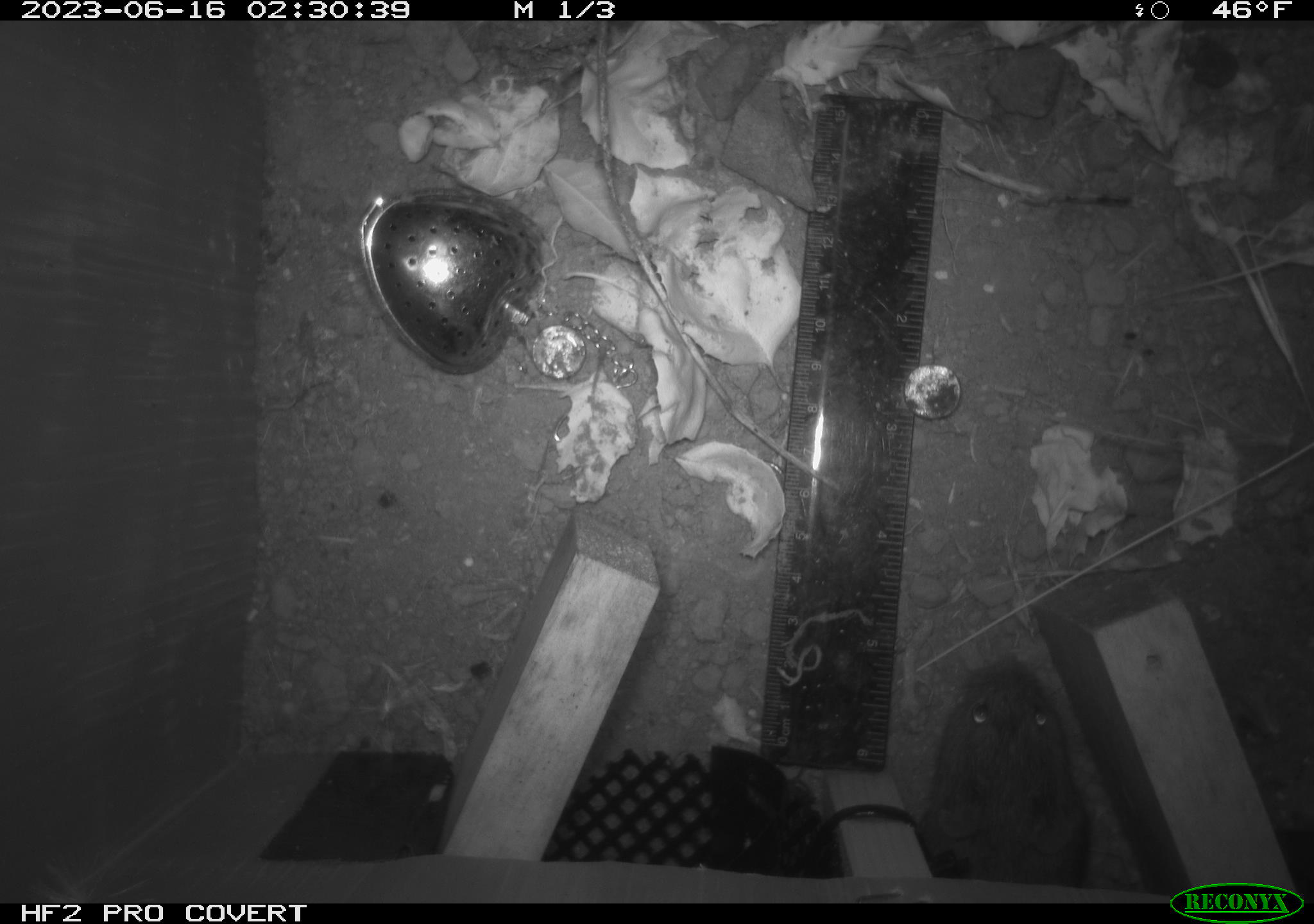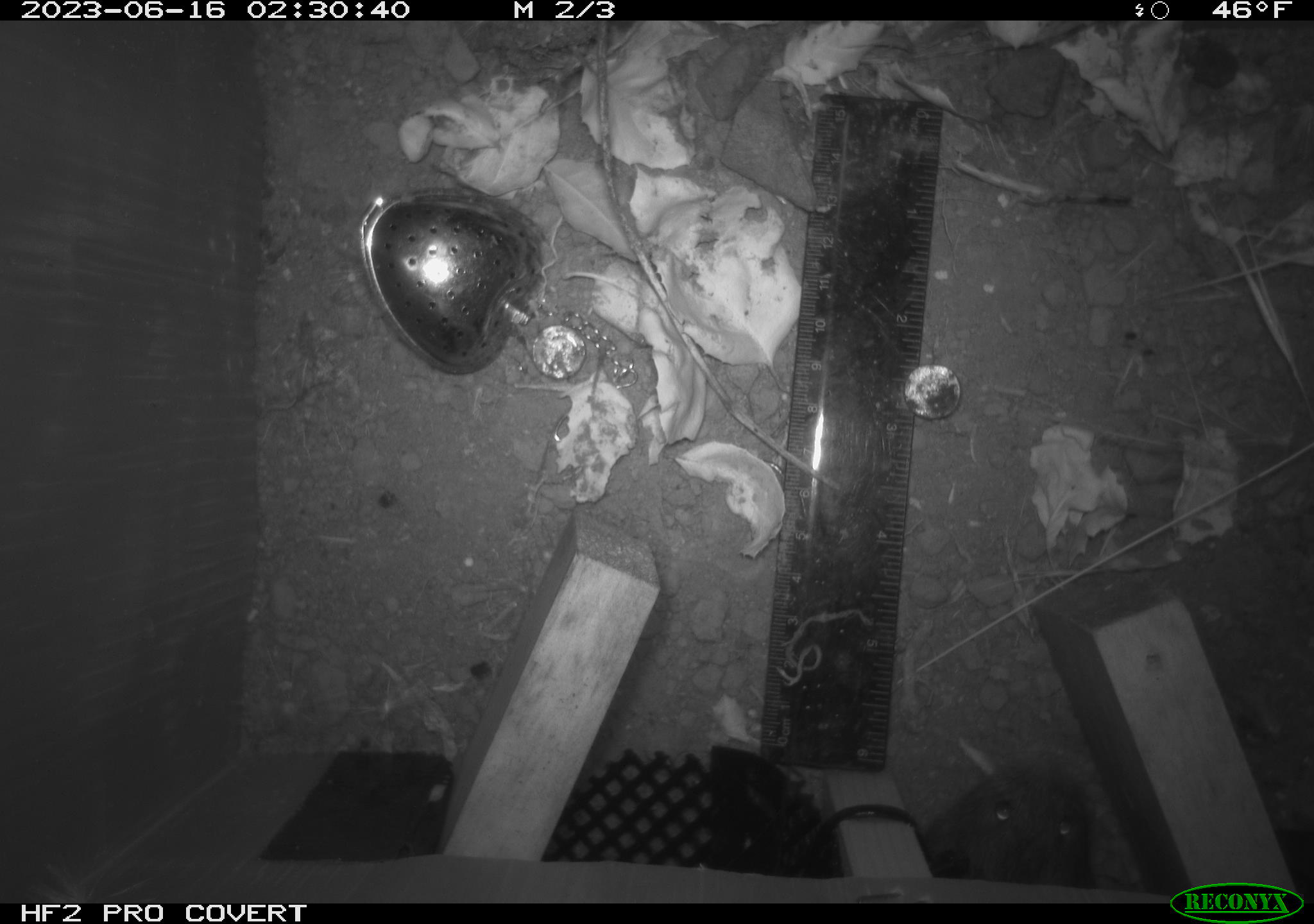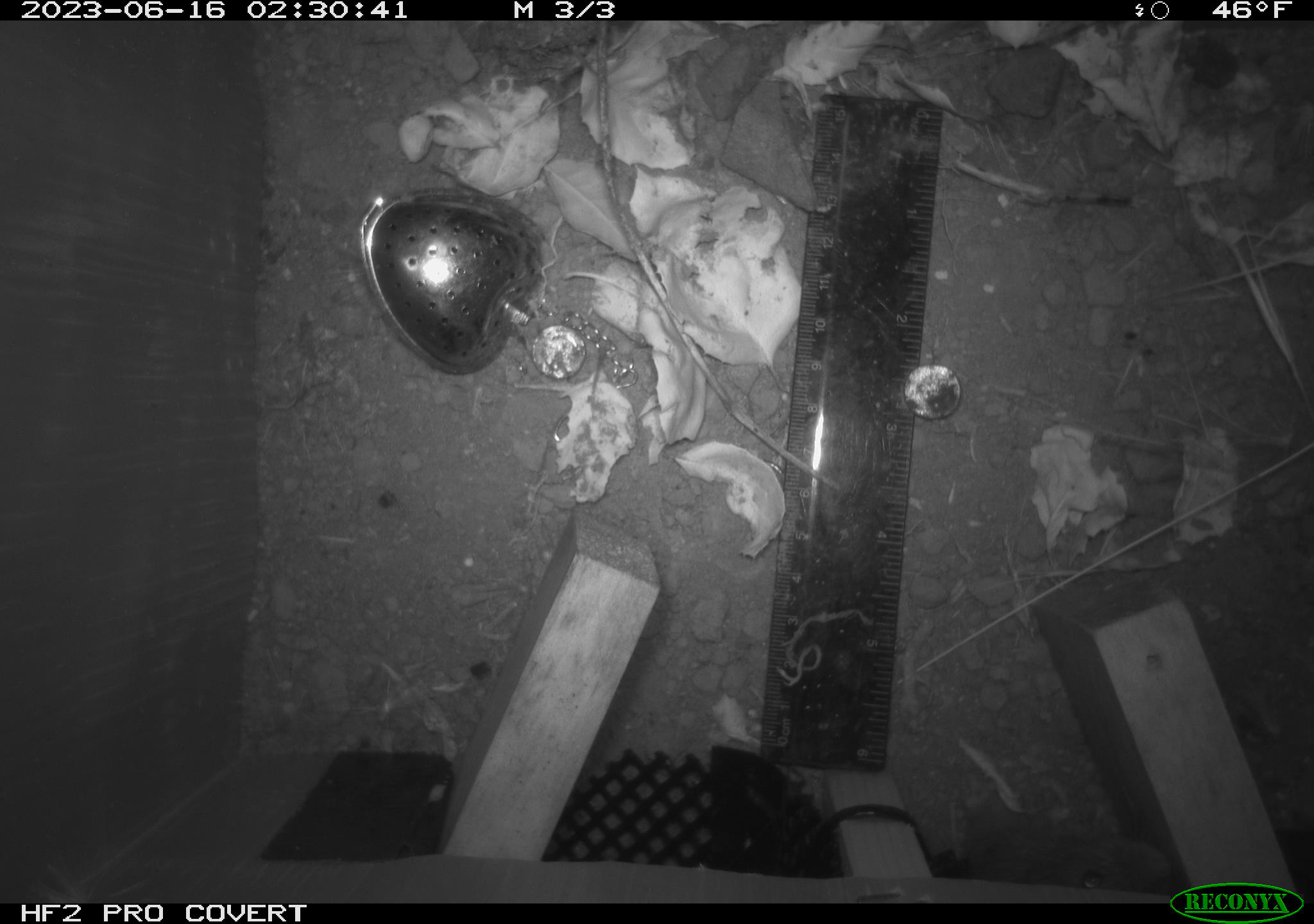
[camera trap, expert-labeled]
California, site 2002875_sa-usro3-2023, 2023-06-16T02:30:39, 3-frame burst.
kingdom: Animalia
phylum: Chordata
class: Mammalia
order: Rodentia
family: Cricetidae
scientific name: Arvicolinae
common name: voles, lemmings, and muskrats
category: arvicolinae subfamily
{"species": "arvicolinae subfamily (voles, lemmings, and muskrats) (Arvicolinae)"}